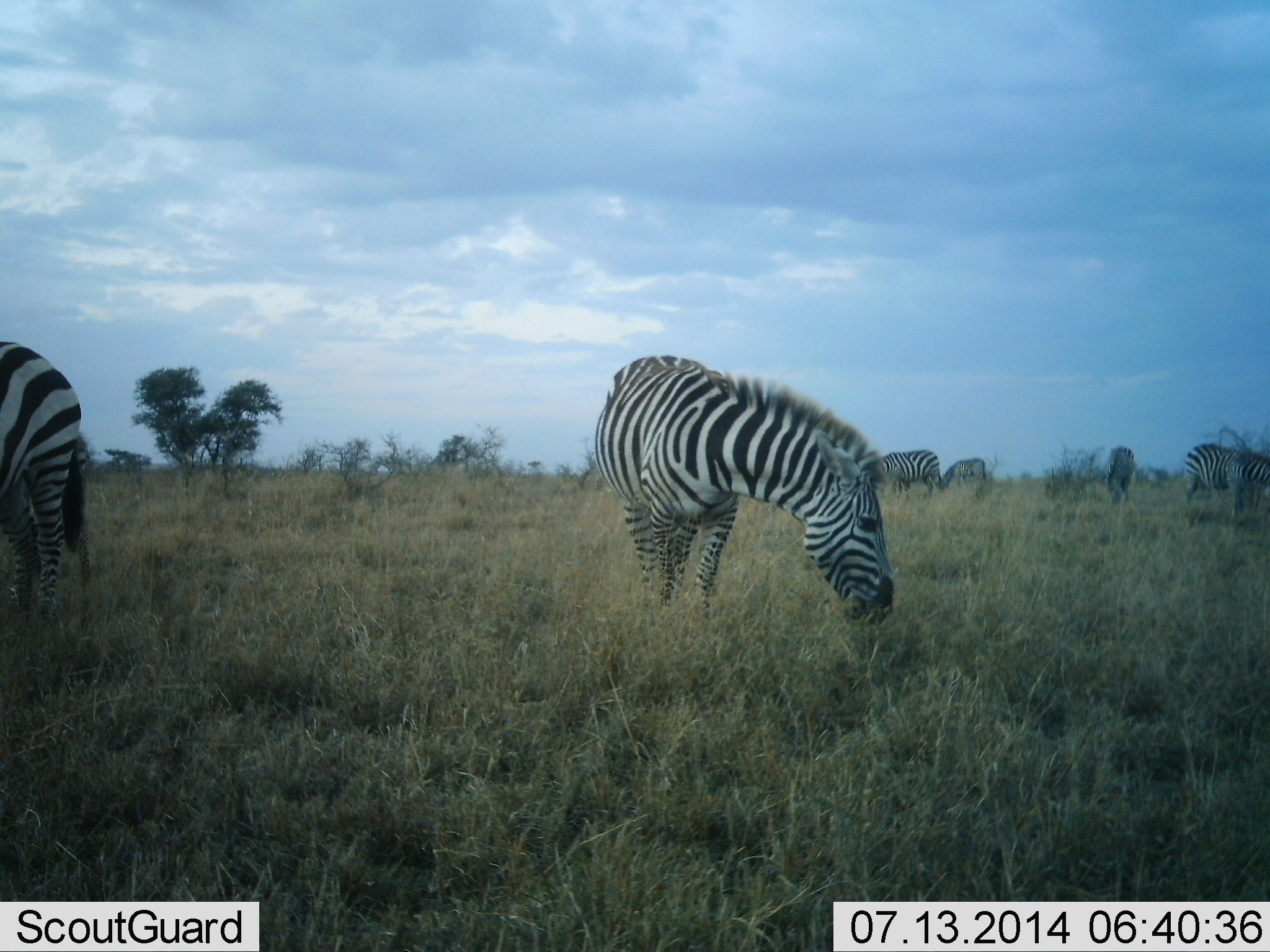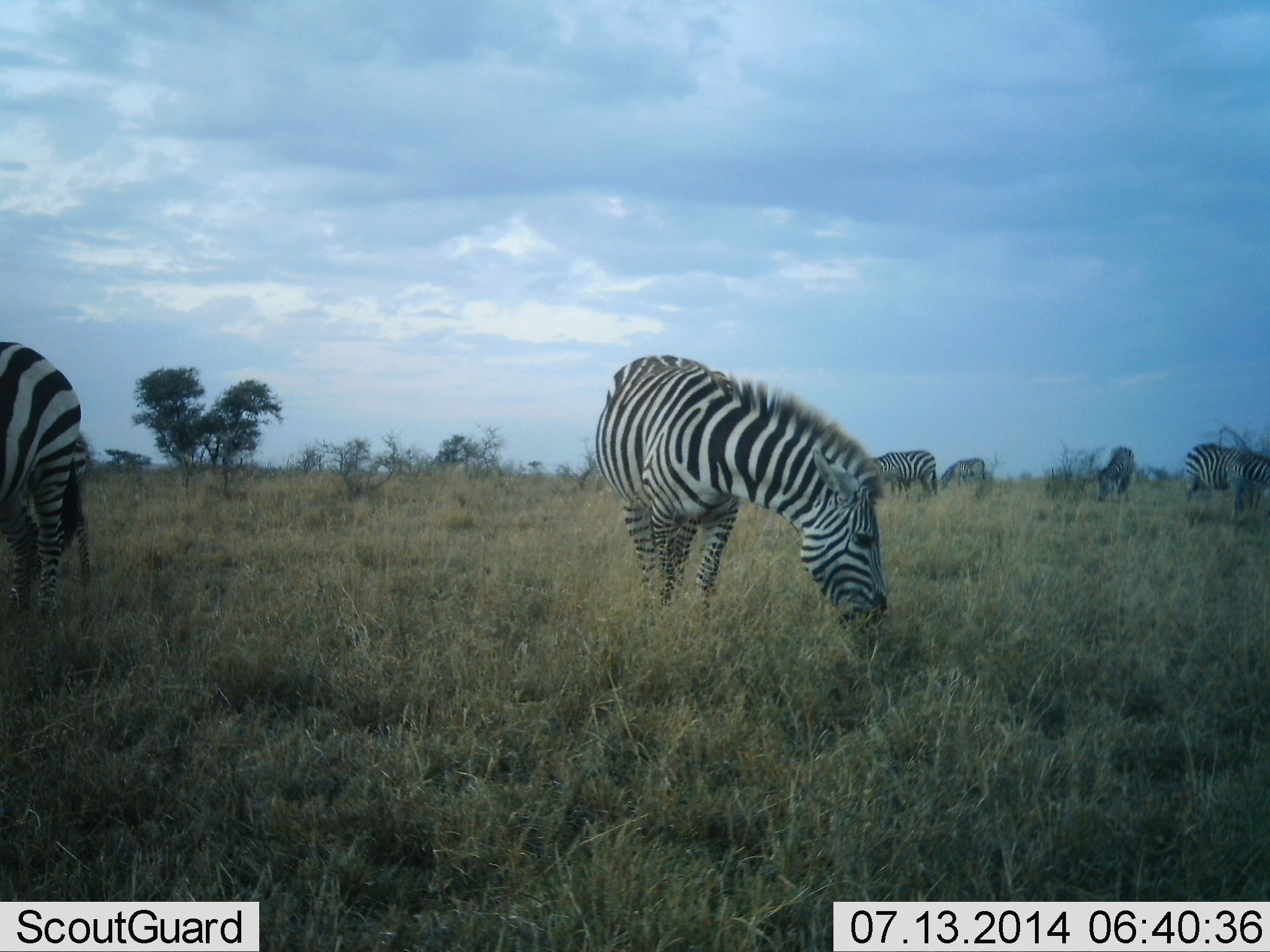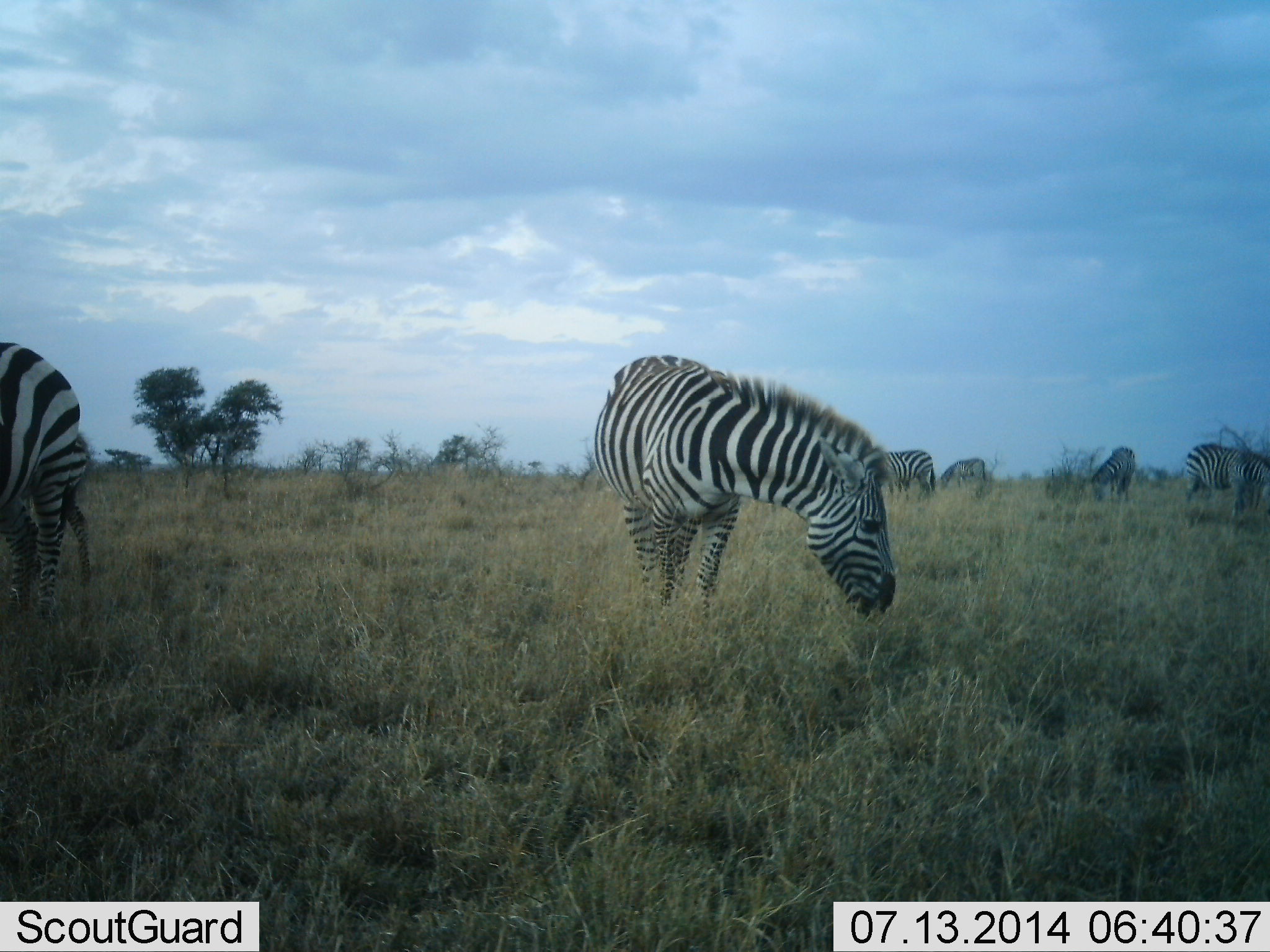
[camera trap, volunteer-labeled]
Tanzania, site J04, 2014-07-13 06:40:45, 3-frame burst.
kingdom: Animalia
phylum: Chordata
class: Mammalia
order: Perissodactyla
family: Equidae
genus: Equus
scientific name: Equus quagga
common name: plains zebra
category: zebra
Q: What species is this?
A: Zebra (plains zebra) (Equus quagga).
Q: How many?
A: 6.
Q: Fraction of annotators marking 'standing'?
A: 40%.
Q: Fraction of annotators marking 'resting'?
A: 0%.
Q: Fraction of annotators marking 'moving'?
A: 10%.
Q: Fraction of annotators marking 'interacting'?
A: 0%.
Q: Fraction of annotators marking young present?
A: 10%.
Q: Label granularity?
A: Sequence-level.